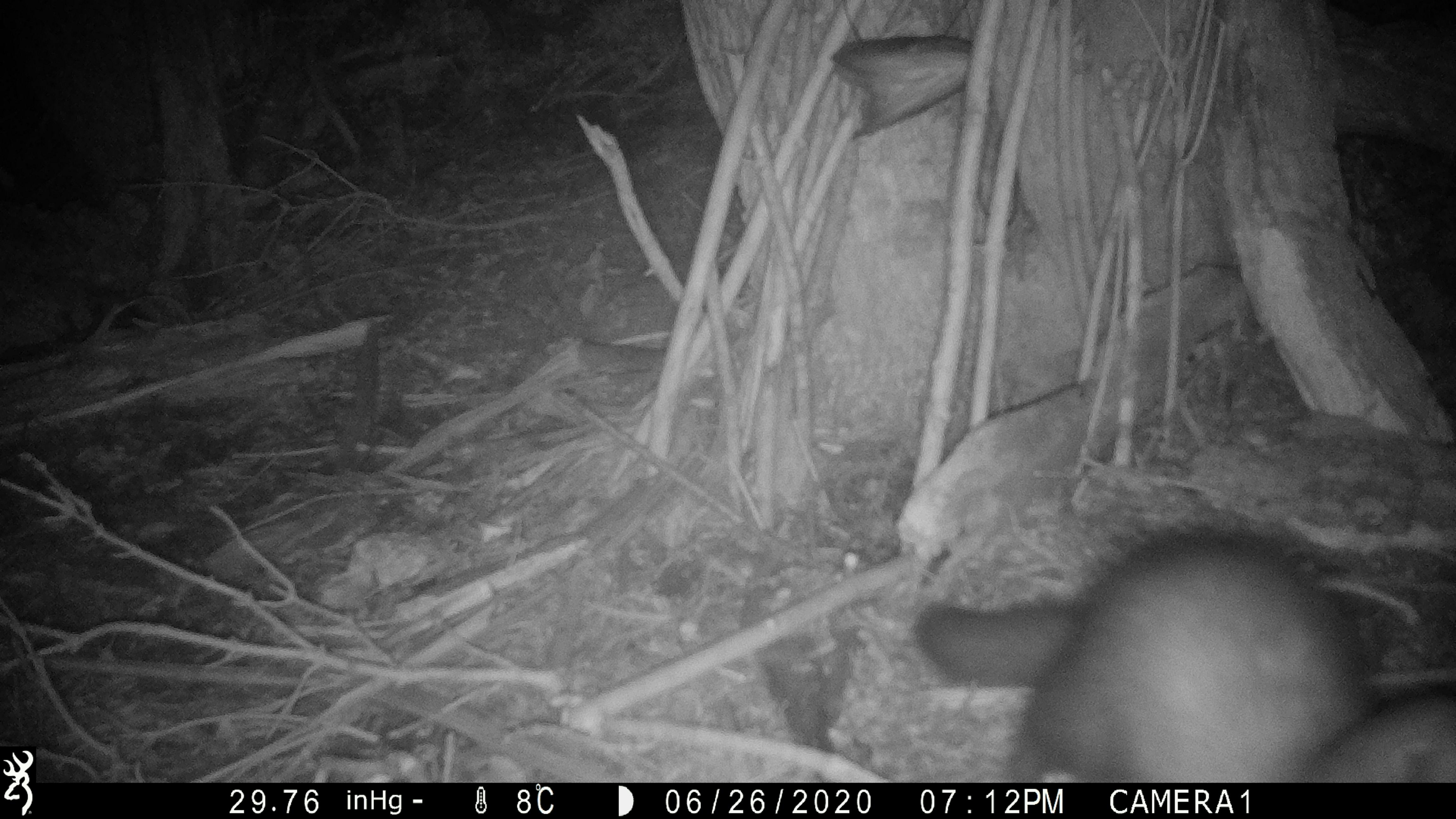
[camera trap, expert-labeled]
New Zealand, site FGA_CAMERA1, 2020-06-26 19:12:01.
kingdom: Animalia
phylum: Chordata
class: Mammalia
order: Carnivora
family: Mustelidae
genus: Mustela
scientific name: Mustela furo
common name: ferret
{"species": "ferret (Mustela furo)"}